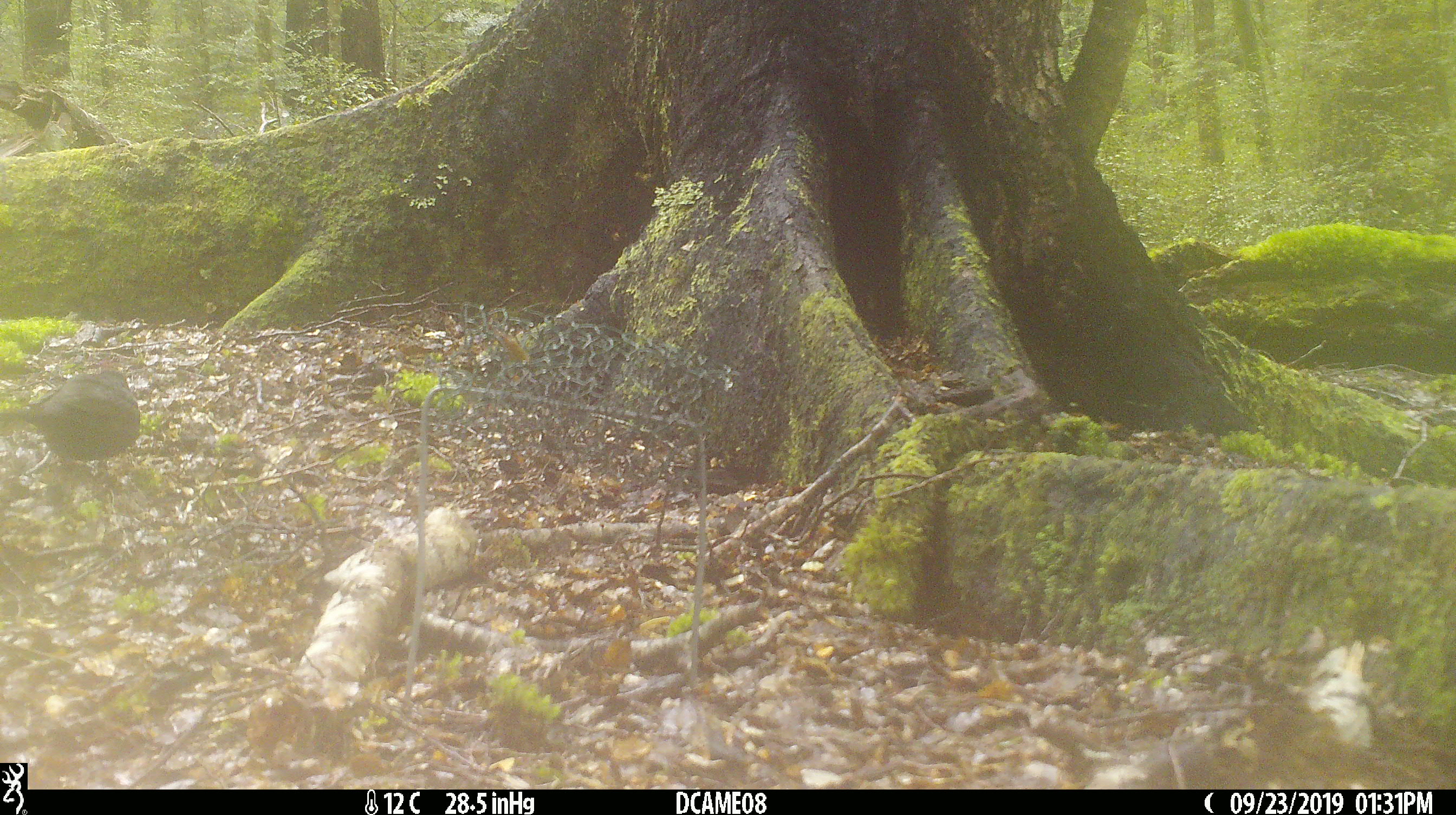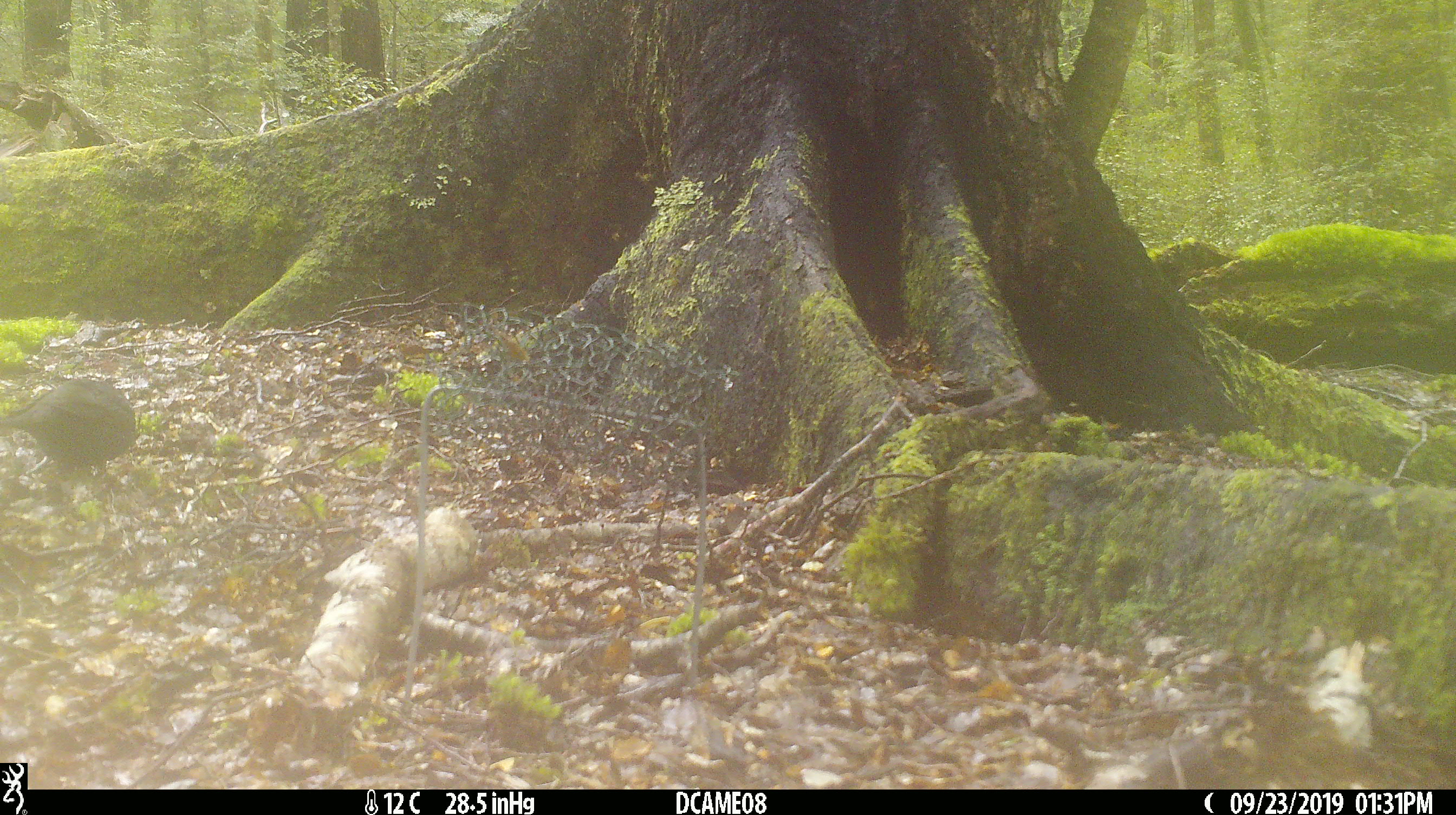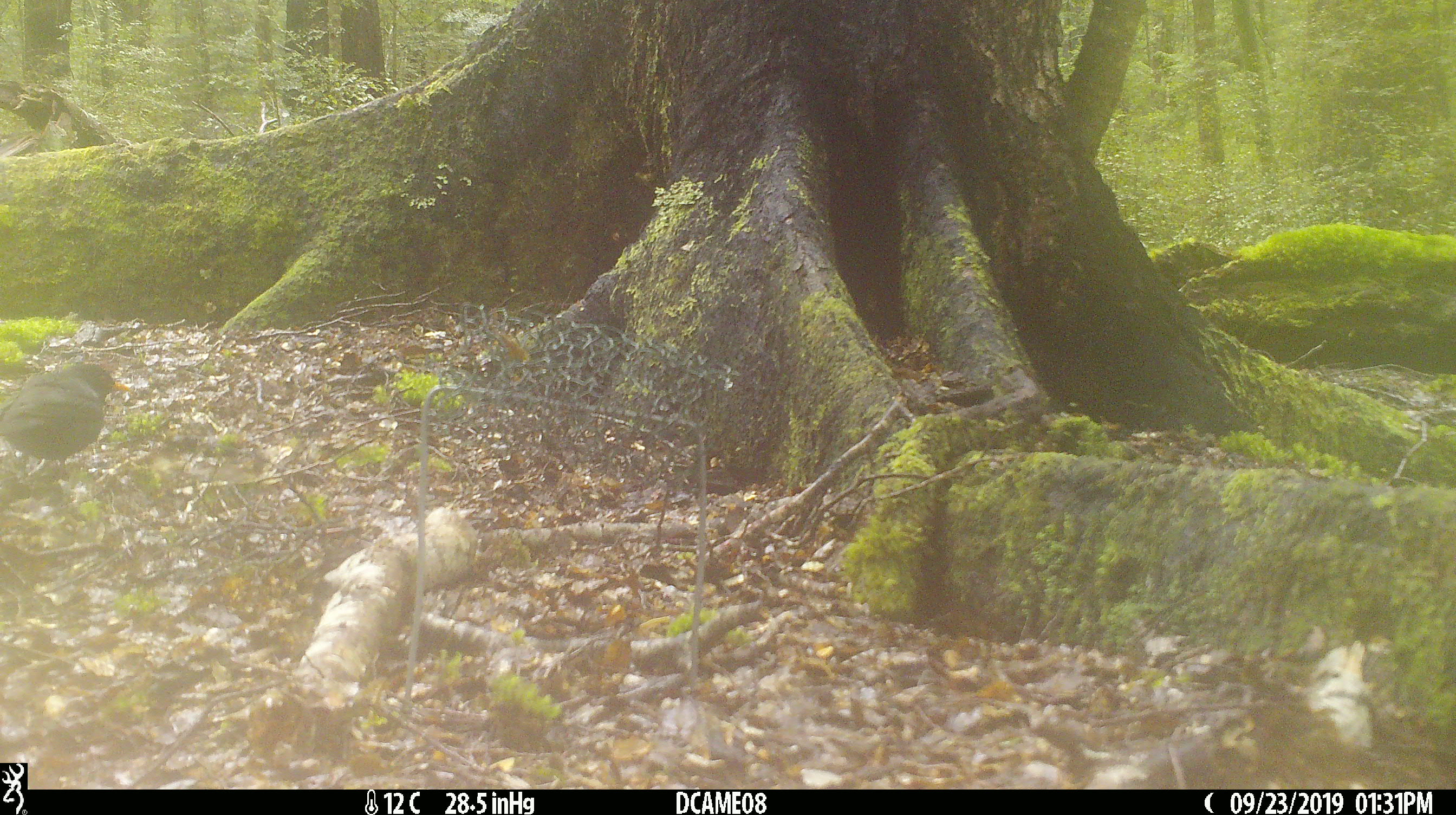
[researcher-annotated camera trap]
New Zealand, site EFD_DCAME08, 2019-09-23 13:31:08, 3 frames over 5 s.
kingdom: Animalia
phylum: Chordata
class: Aves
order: Passeriformes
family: Turdidae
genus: Turdus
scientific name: Turdus merula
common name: eurasian blackbird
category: blackbird